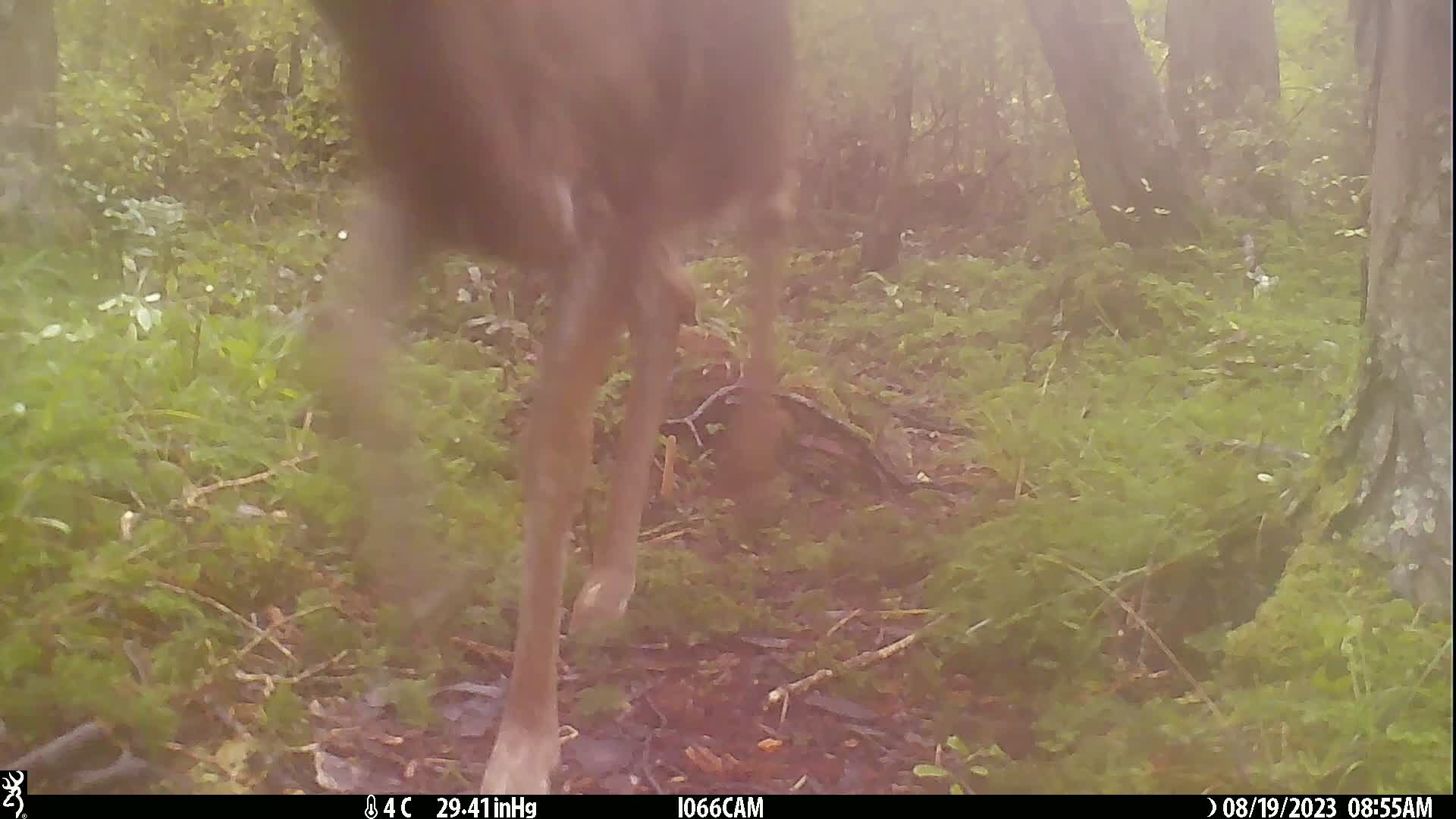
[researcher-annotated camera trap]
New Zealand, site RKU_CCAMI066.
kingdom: Animalia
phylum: Chordata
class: Mammalia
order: Artiodactyla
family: Cervidae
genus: Odocoileus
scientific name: Odocoileus virginianus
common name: white-tailed deer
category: white tailed deer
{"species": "white tailed deer (white-tailed deer) (Odocoileus virginianus)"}